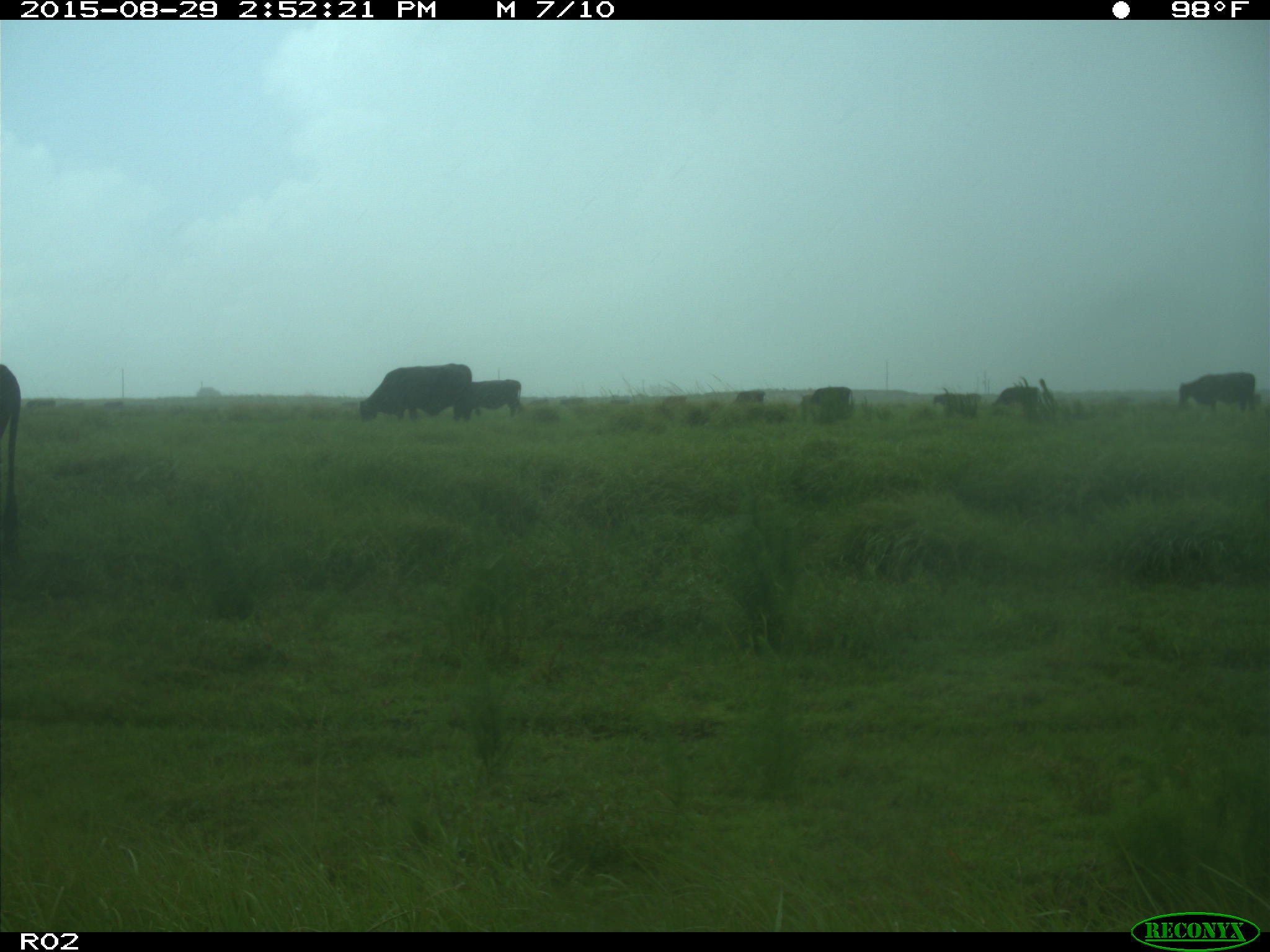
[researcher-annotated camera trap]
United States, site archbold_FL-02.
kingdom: Animalia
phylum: Chordata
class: Mammalia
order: Artiodactyla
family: Bovidae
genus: Bos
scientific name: Bos taurus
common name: domestic cow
Bos taurus (domestic cow).